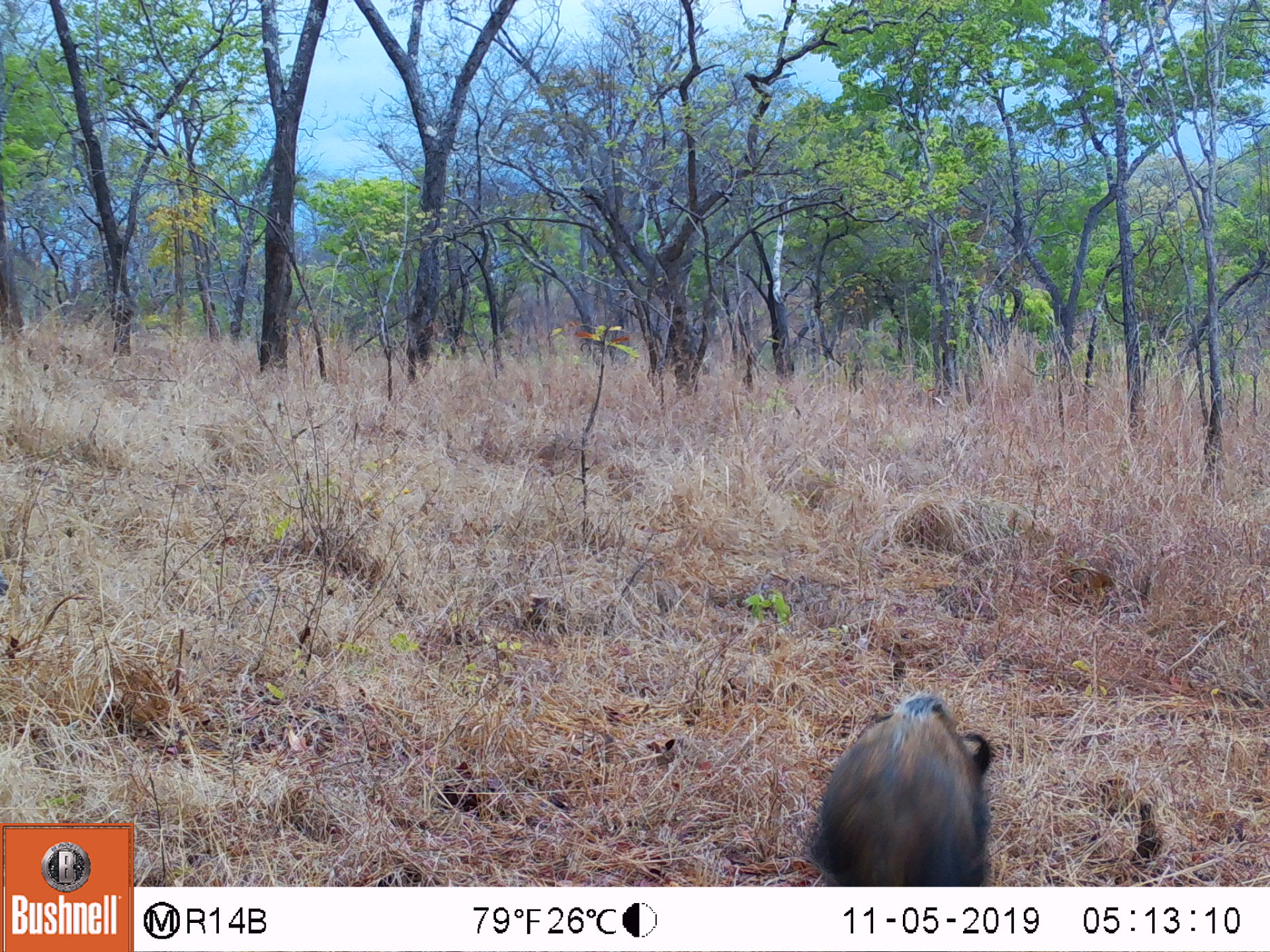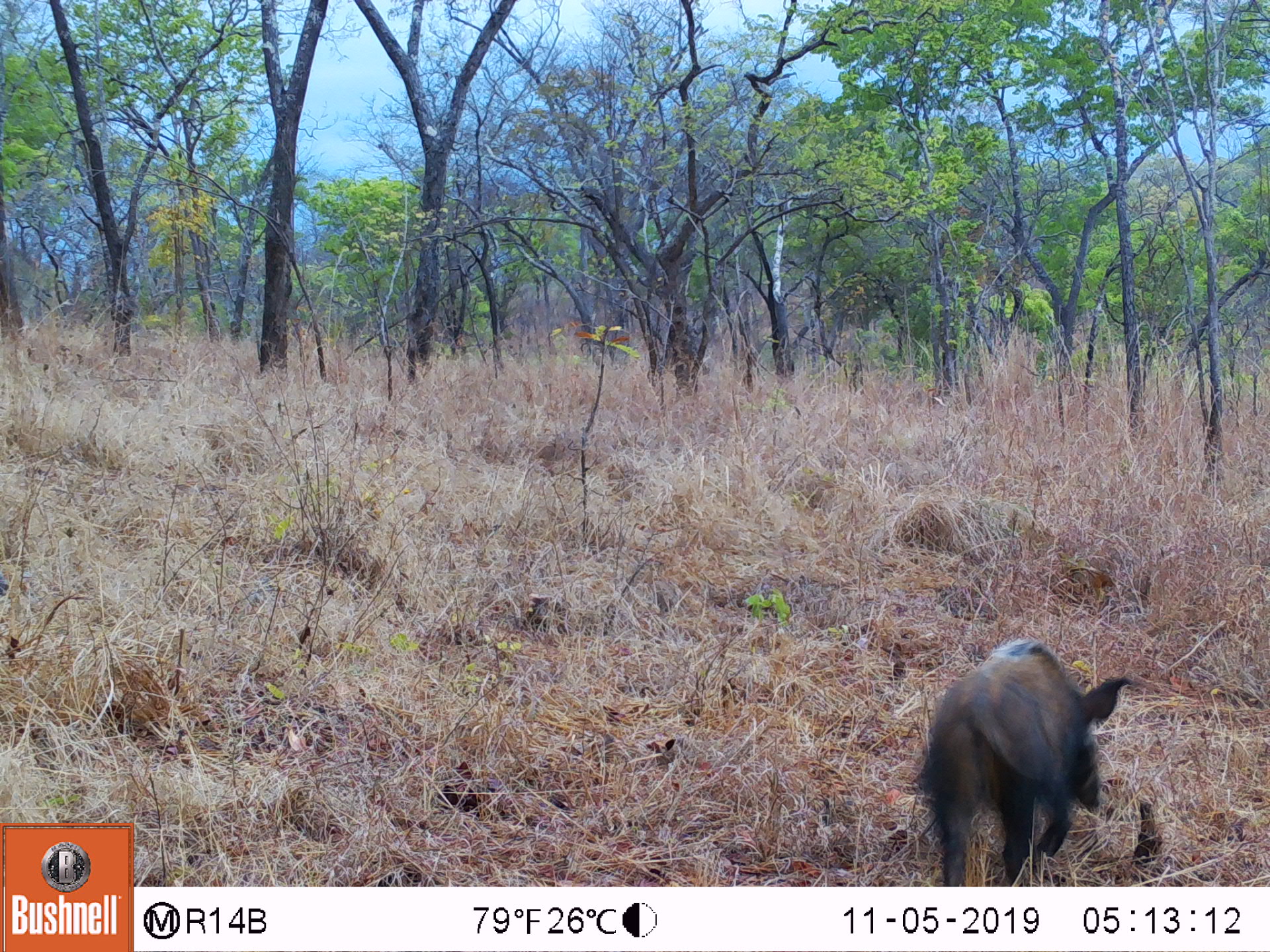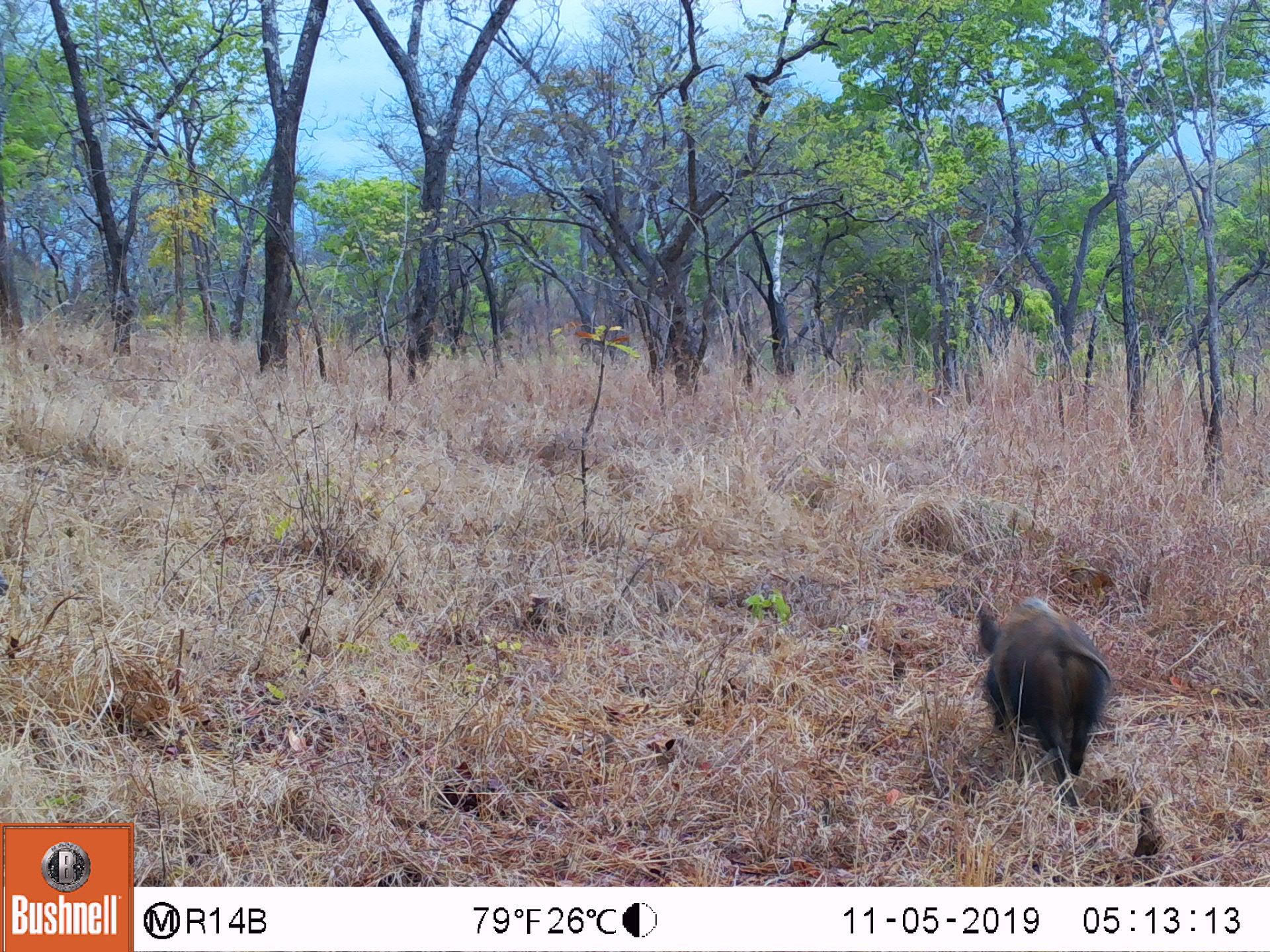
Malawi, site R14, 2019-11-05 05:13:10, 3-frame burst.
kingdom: Animalia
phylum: Chordata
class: Mammalia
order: Artiodactyla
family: Suidae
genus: Potamochoerus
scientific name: Potamochoerus larvatus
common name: bushpig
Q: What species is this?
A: Bushpig (Potamochoerus larvatus).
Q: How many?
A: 1.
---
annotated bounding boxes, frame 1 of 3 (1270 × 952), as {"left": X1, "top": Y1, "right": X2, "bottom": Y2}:
bushpig: {"left": 811, "top": 698, "right": 997, "bottom": 878}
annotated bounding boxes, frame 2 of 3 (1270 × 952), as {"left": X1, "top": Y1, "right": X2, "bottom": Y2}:
bushpig: {"left": 921, "top": 642, "right": 1124, "bottom": 882}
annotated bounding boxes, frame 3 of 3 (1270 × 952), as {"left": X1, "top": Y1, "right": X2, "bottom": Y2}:
bushpig: {"left": 968, "top": 595, "right": 1117, "bottom": 804}